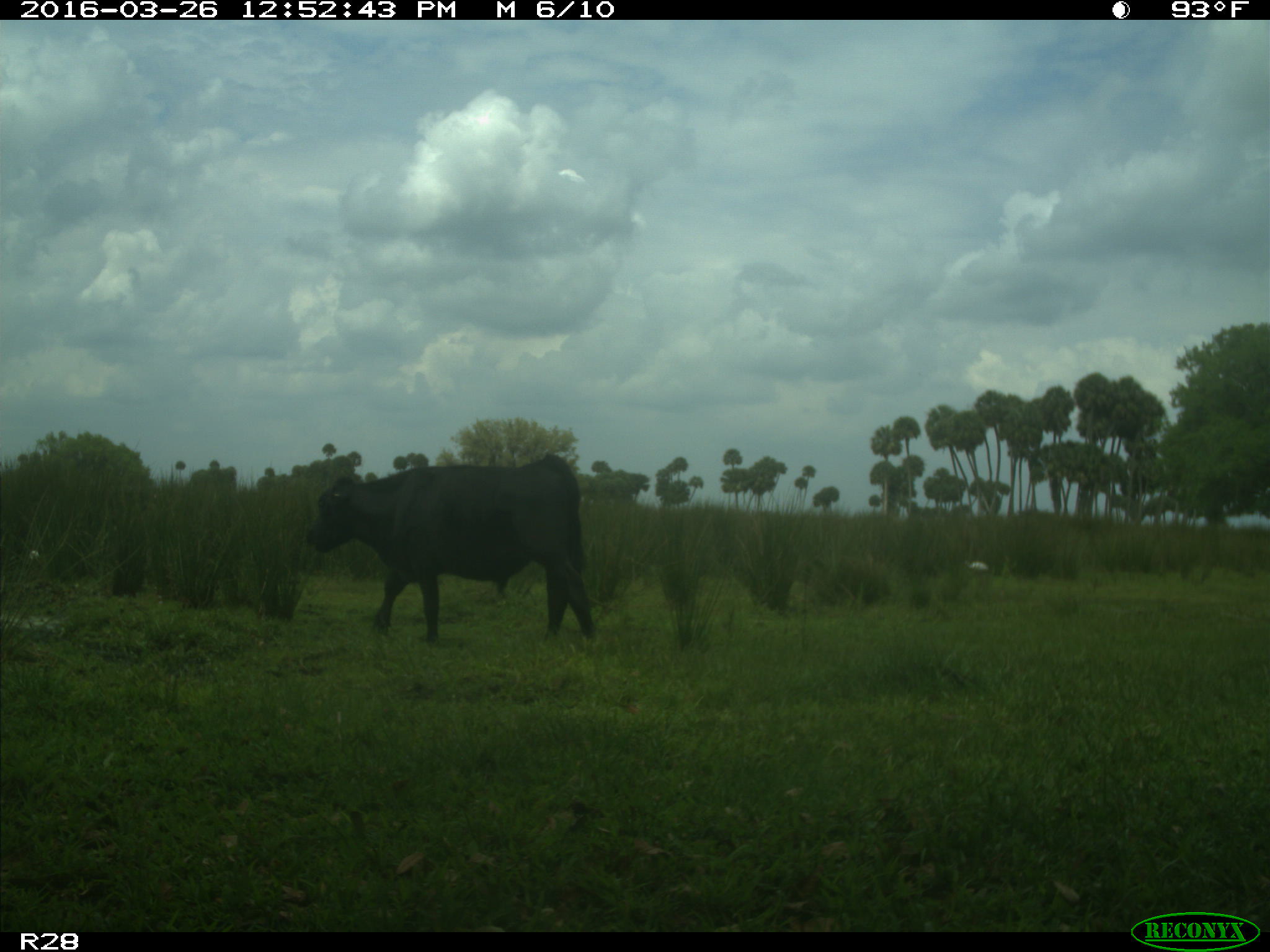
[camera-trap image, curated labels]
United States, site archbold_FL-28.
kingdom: Animalia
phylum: Chordata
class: Mammalia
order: Artiodactyla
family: Bovidae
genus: Bos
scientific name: Bos taurus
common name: domestic cow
Bos taurus (domestic cow).